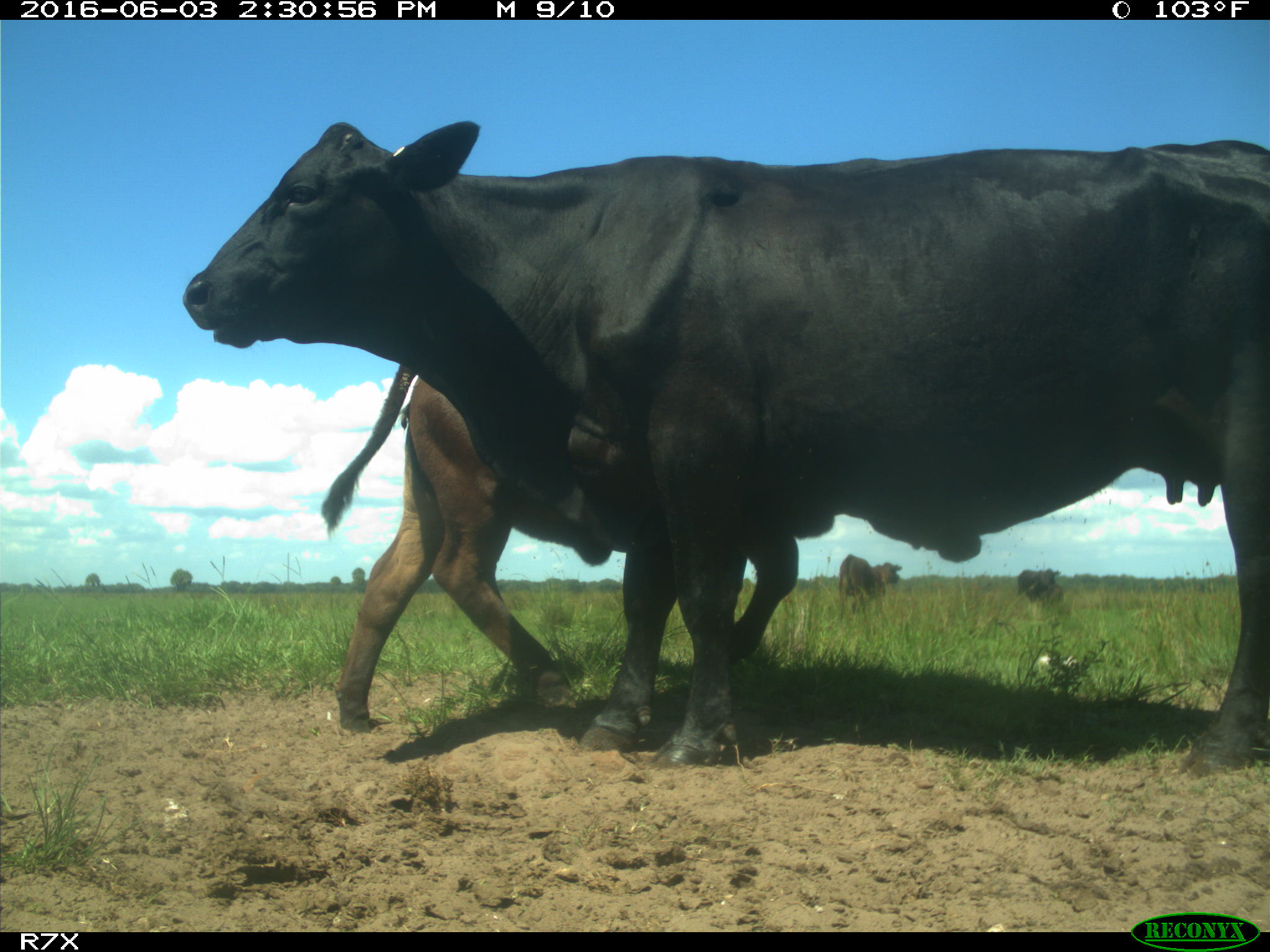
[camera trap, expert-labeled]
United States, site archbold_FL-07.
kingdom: Animalia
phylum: Chordata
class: Mammalia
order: Artiodactyla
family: Bovidae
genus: Bos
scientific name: Bos taurus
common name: domestic cow